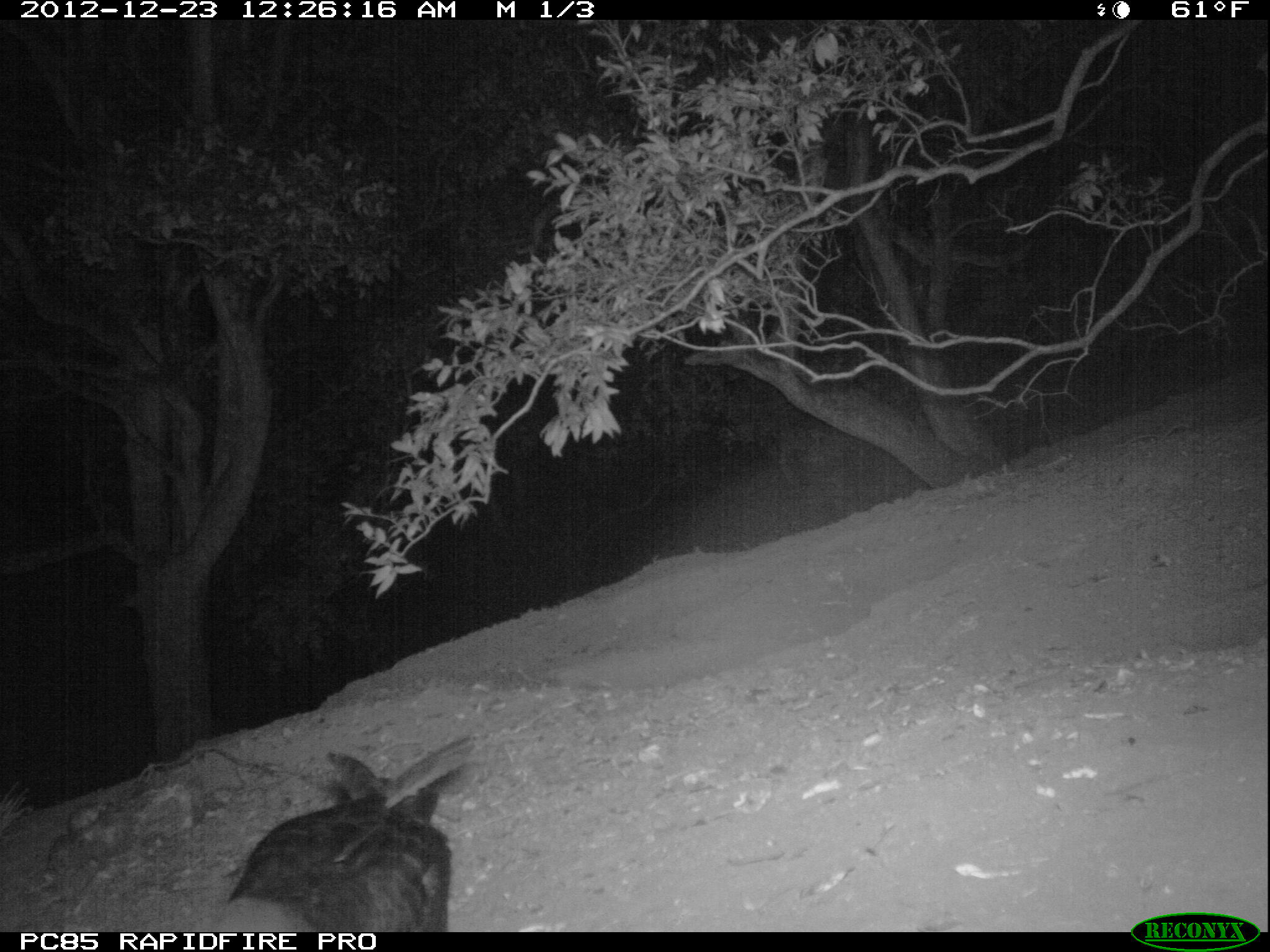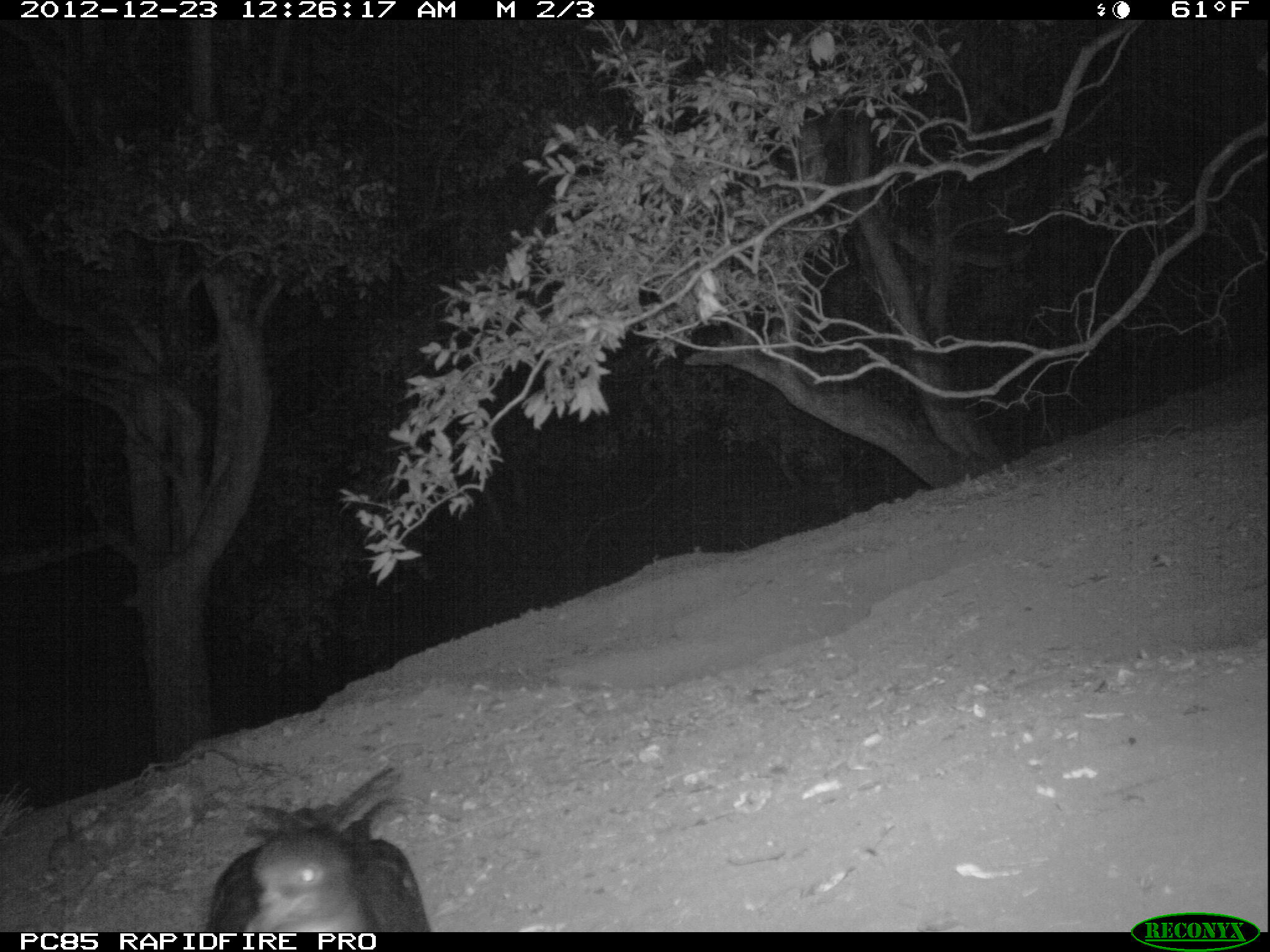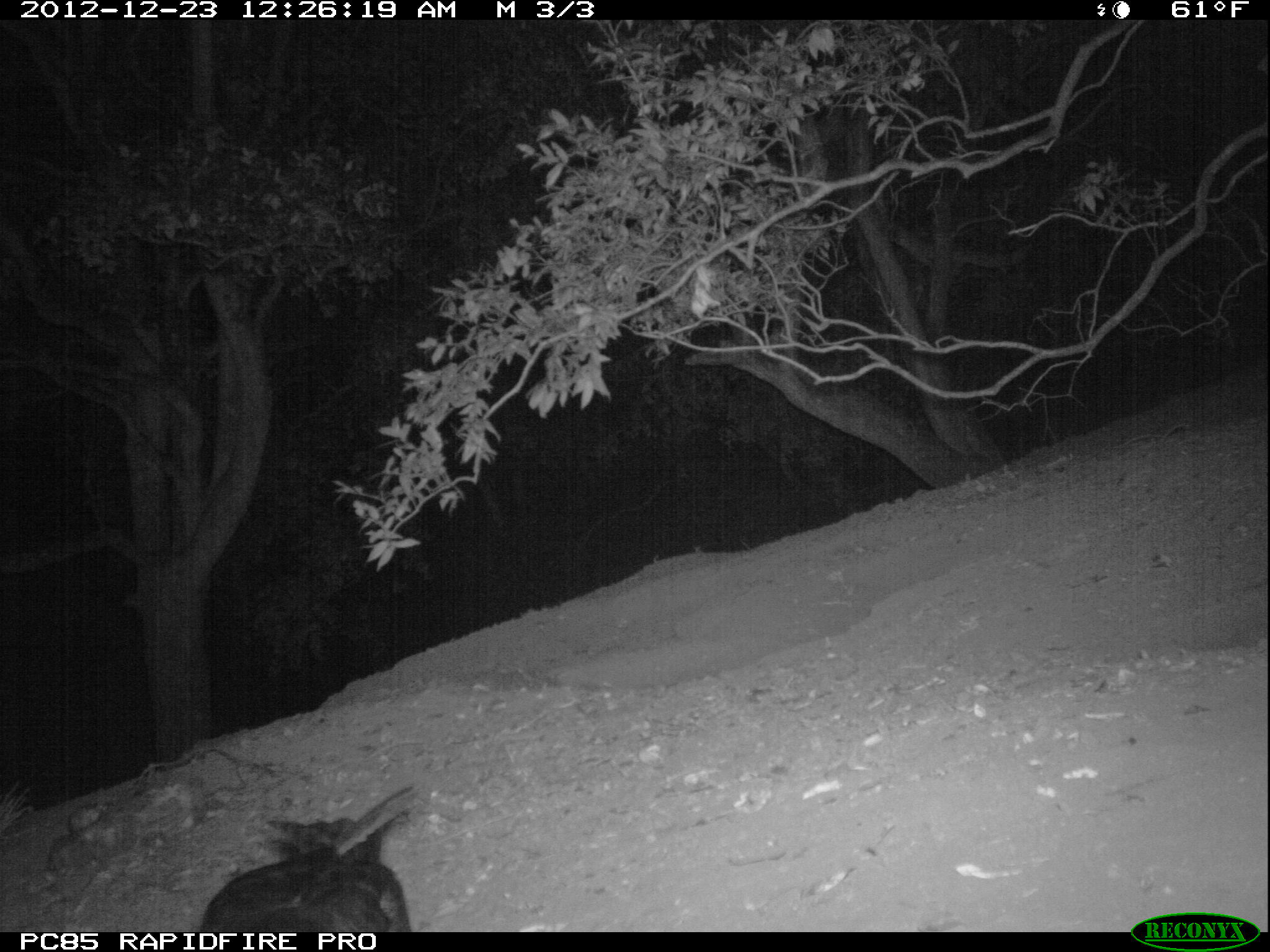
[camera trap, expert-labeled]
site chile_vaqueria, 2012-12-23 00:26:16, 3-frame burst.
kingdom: Animalia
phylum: Chordata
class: Aves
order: Procellariiformes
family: Procellariidae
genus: Calonectris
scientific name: Calonectris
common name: shearwater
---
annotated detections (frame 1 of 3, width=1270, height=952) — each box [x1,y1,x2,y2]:
shearwater: [211,738,472,933]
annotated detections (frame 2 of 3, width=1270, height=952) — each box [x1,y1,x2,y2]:
shearwater: [198,764,430,933]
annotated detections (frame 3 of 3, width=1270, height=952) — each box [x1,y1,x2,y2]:
shearwater: [193,783,421,935]